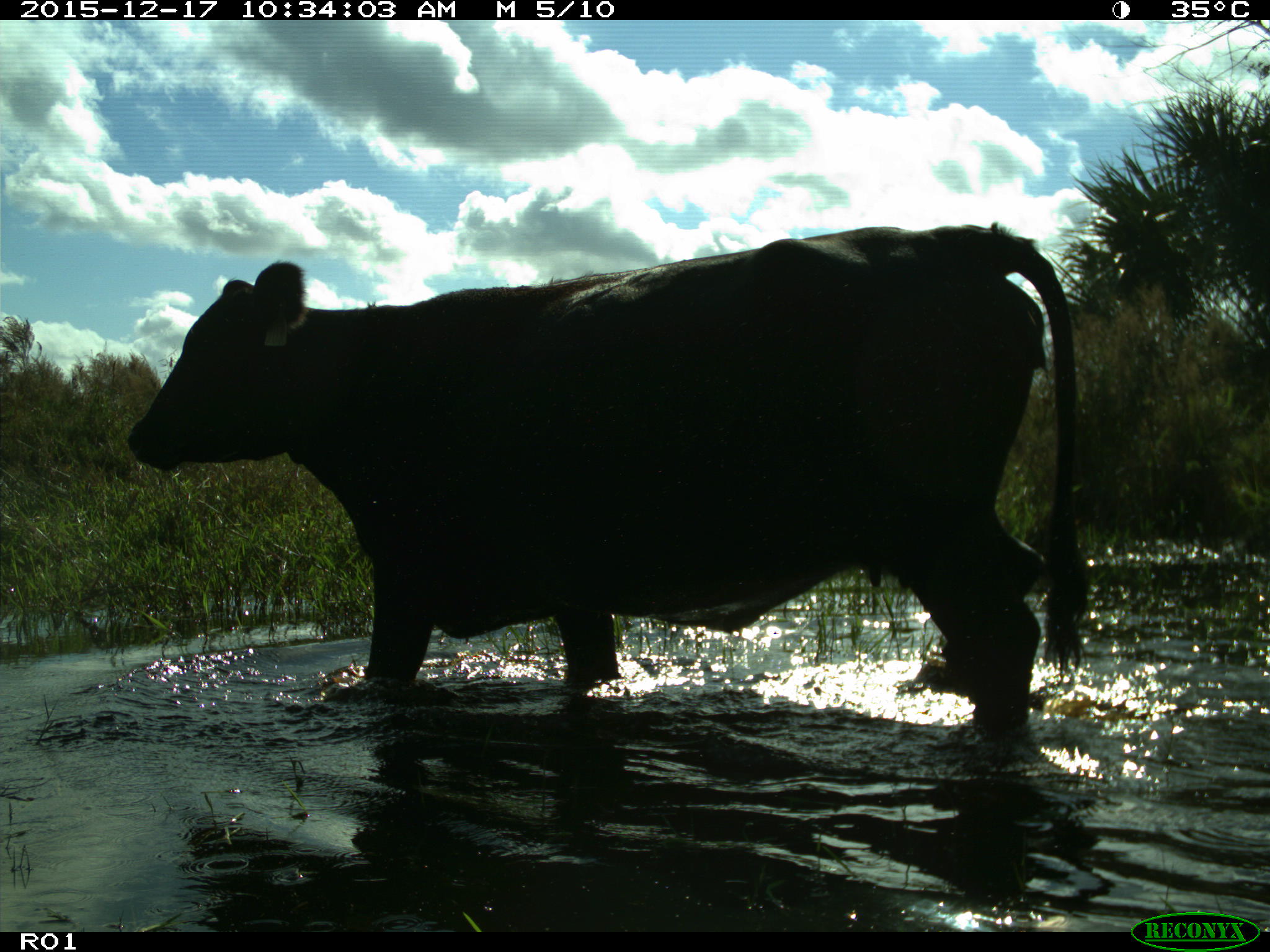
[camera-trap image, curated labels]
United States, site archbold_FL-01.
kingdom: Animalia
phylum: Chordata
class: Mammalia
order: Artiodactyla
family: Bovidae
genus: Bos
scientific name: Bos taurus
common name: domestic cow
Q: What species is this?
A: Bos taurus (domestic cow).